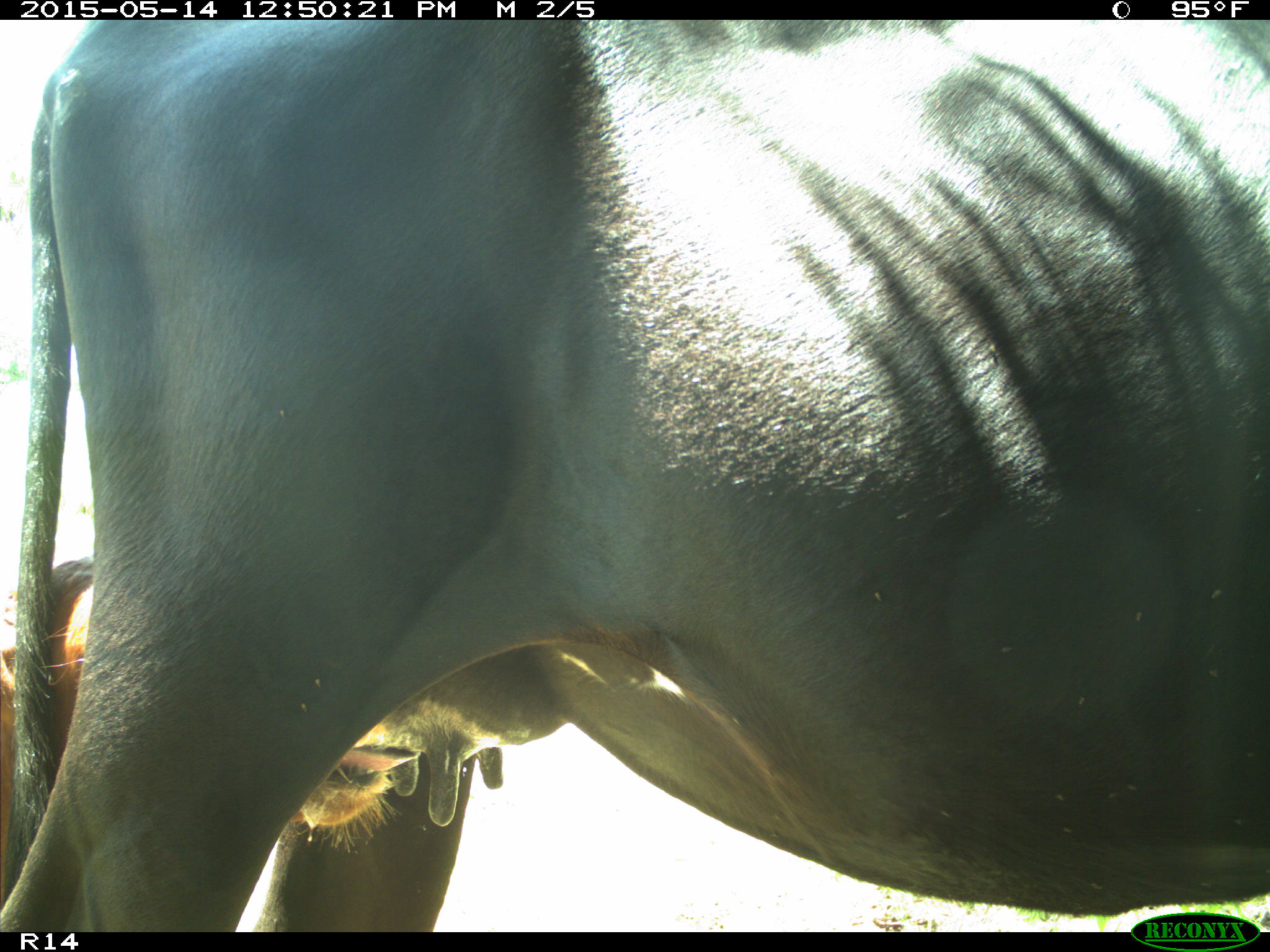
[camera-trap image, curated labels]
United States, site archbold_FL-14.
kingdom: Animalia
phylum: Chordata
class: Mammalia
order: Artiodactyla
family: Bovidae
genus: Bos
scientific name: Bos taurus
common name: domestic cow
Bos taurus (domestic cow).